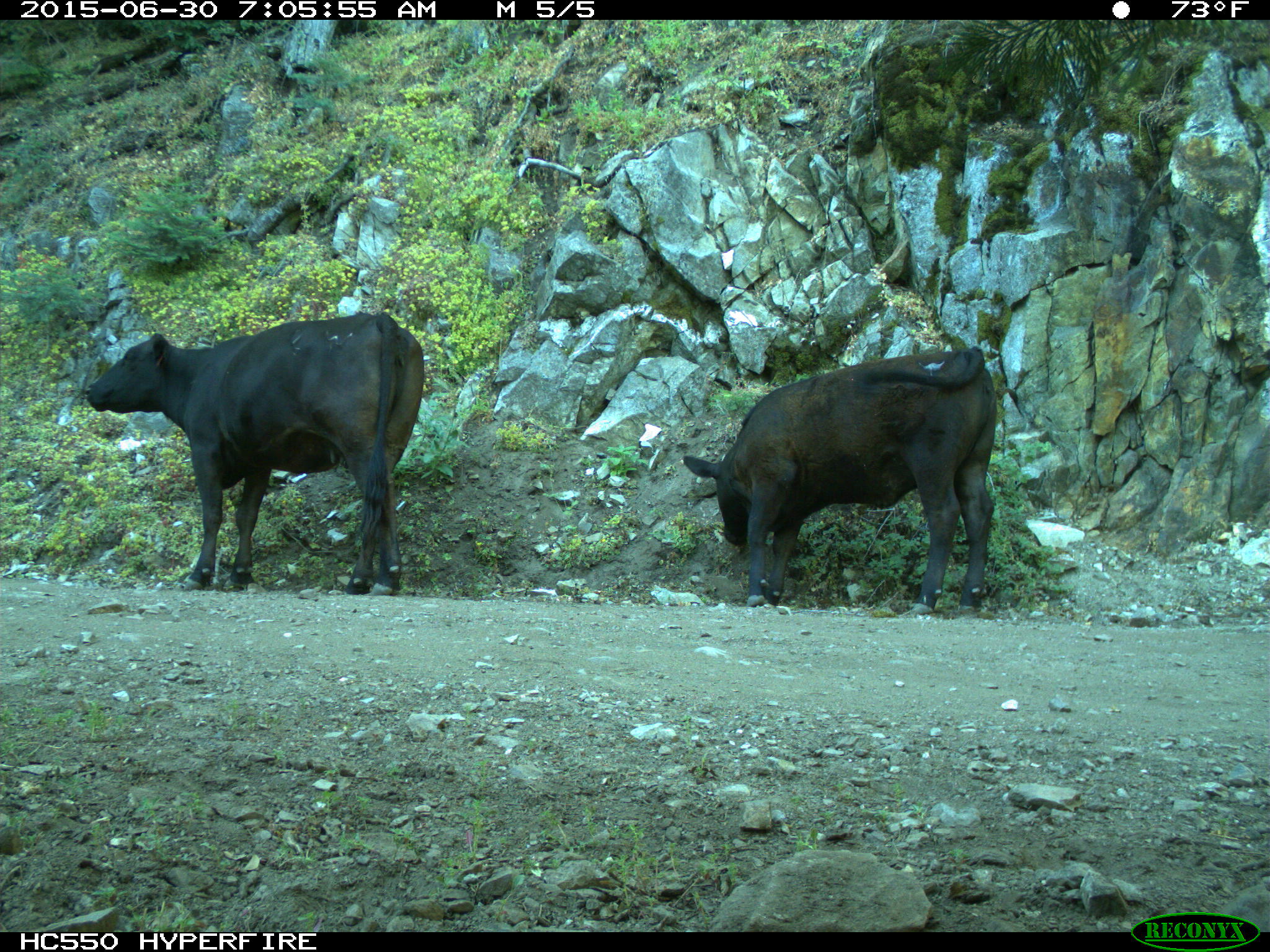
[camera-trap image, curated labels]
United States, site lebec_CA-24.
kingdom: Animalia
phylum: Chordata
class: Mammalia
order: Artiodactyla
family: Bovidae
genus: Bos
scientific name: Bos taurus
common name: domestic cow